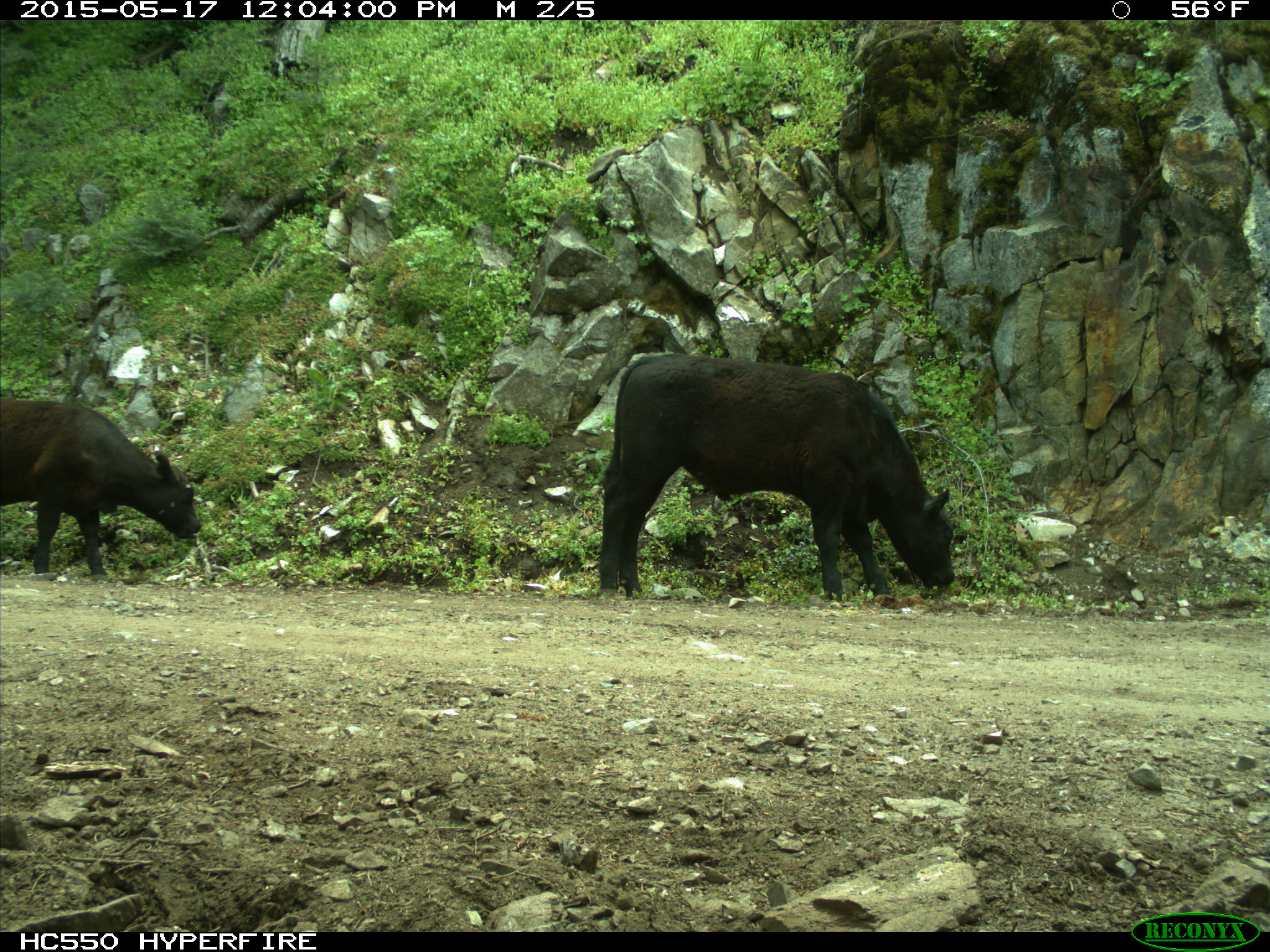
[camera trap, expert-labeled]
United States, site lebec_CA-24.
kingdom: Animalia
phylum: Chordata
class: Mammalia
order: Artiodactyla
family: Bovidae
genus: Bos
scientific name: Bos taurus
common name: domestic cow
Bos taurus (domestic cow).